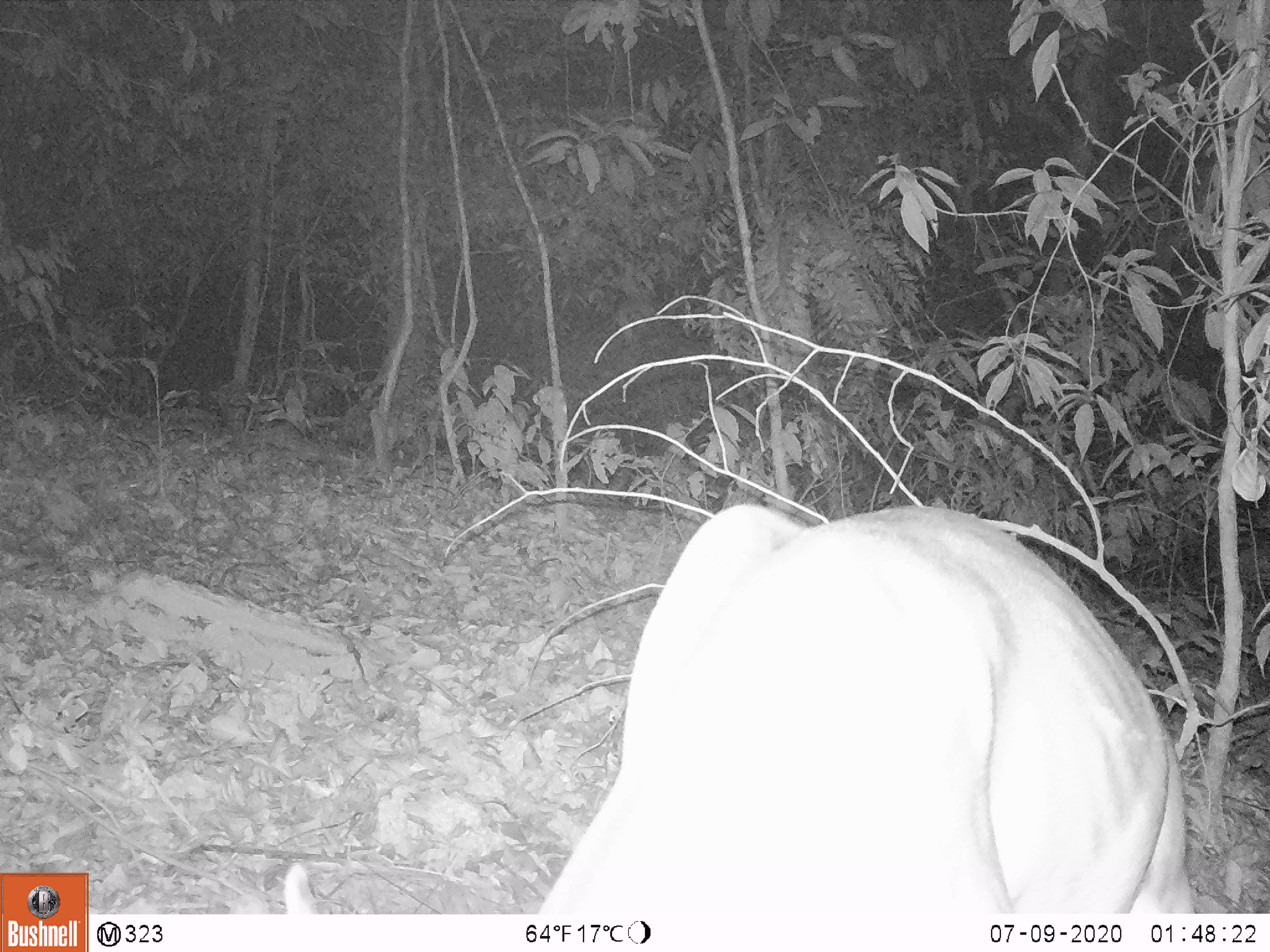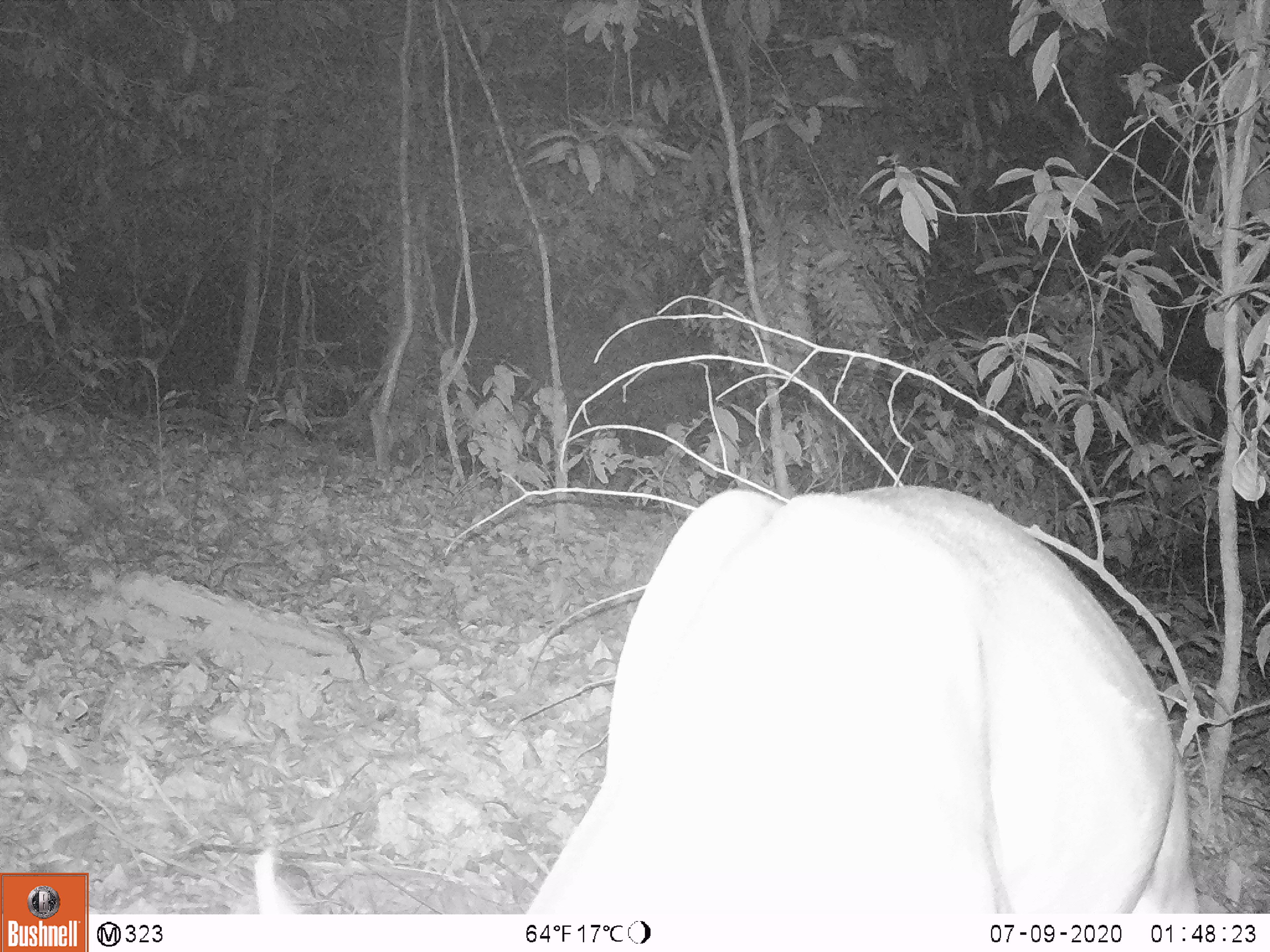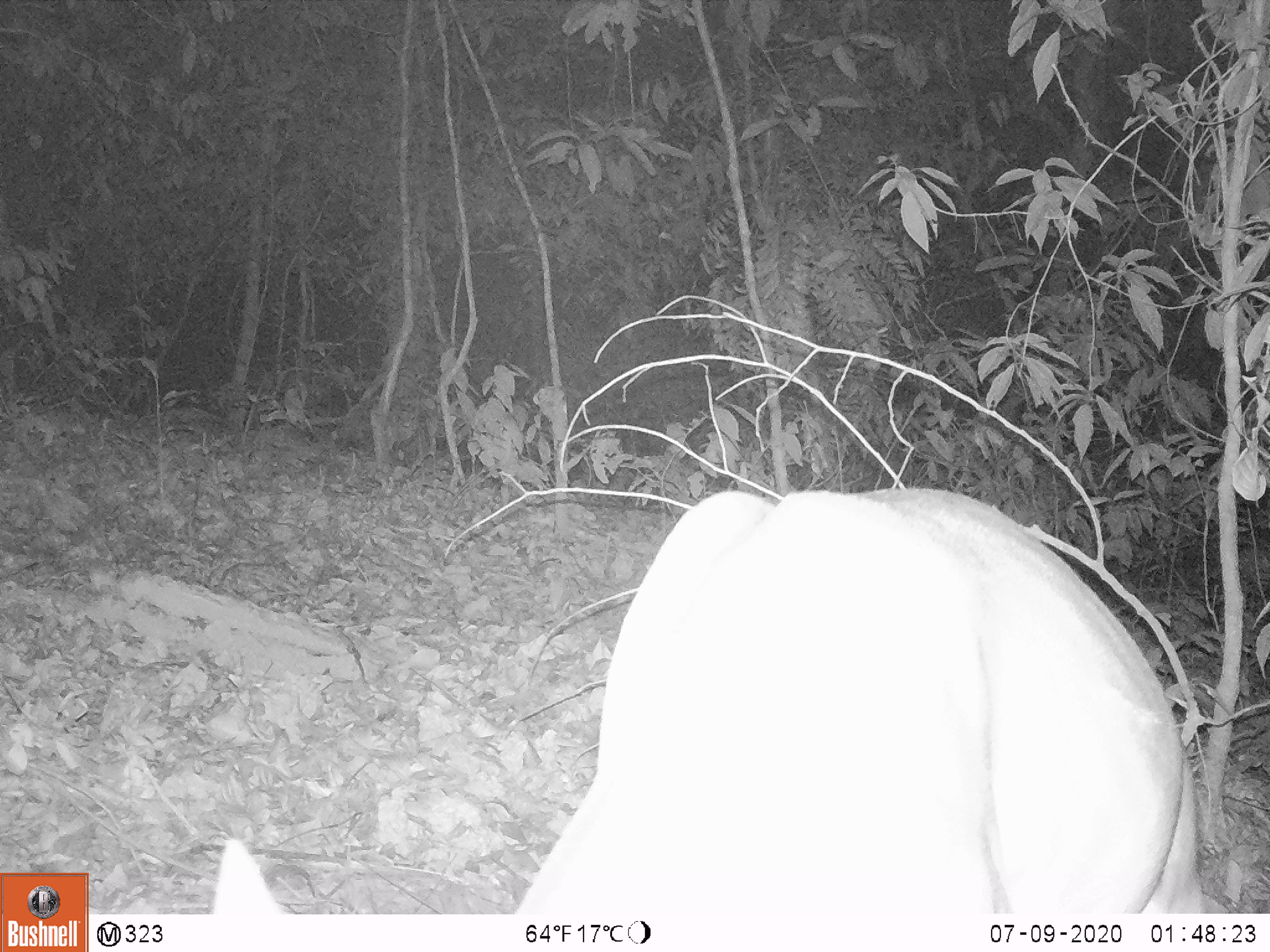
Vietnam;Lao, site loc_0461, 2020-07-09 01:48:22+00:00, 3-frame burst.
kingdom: Animalia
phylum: Chordata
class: Mammalia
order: Artiodactyla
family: Cervidae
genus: Muntiacus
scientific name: Muntiacus vuquangensis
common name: large-antlered muntjac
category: large antlered muntjac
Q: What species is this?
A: Large antlered muntjac (large-antlered muntjac) (Muntiacus vuquangensis).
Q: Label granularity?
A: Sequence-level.